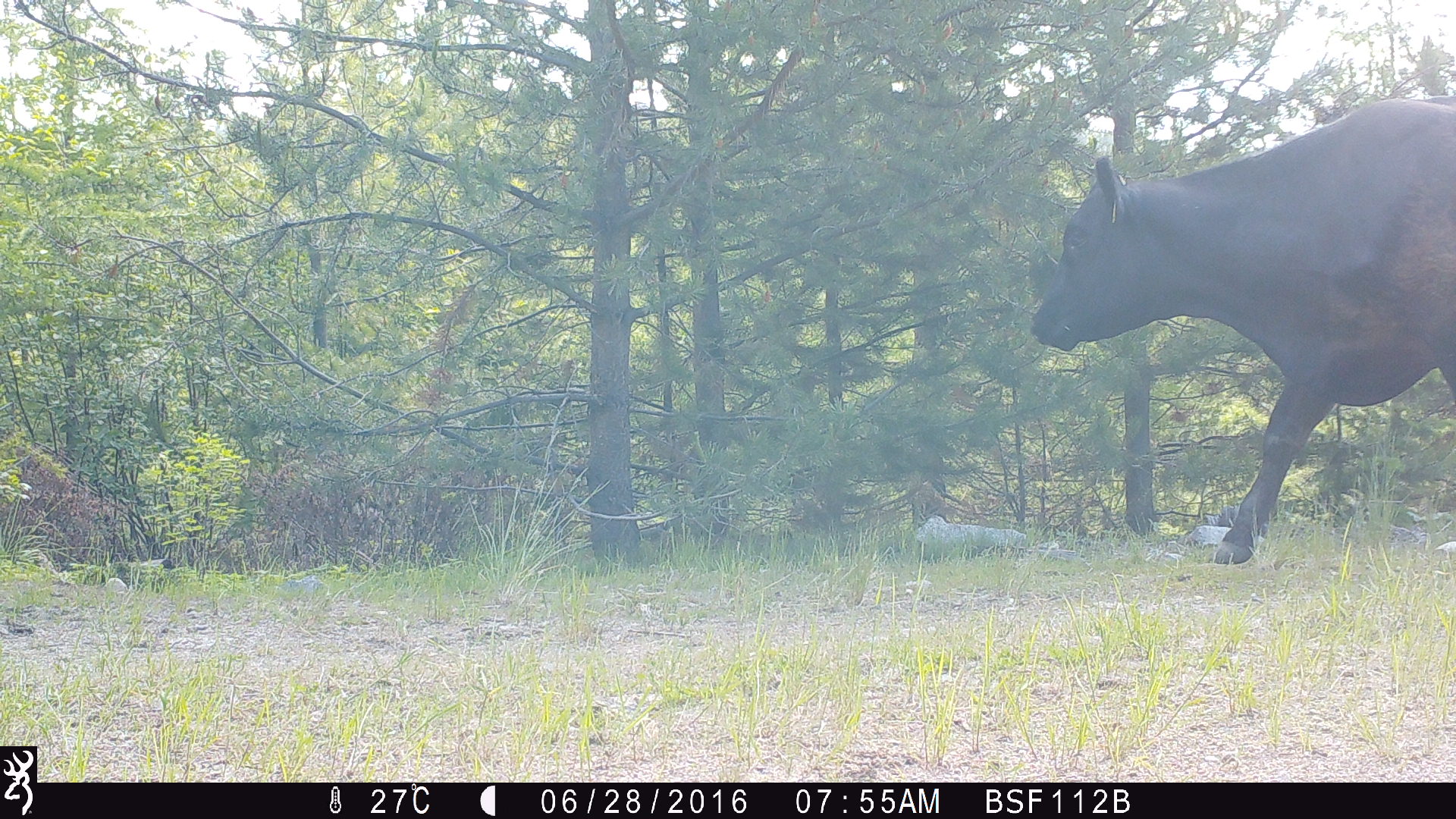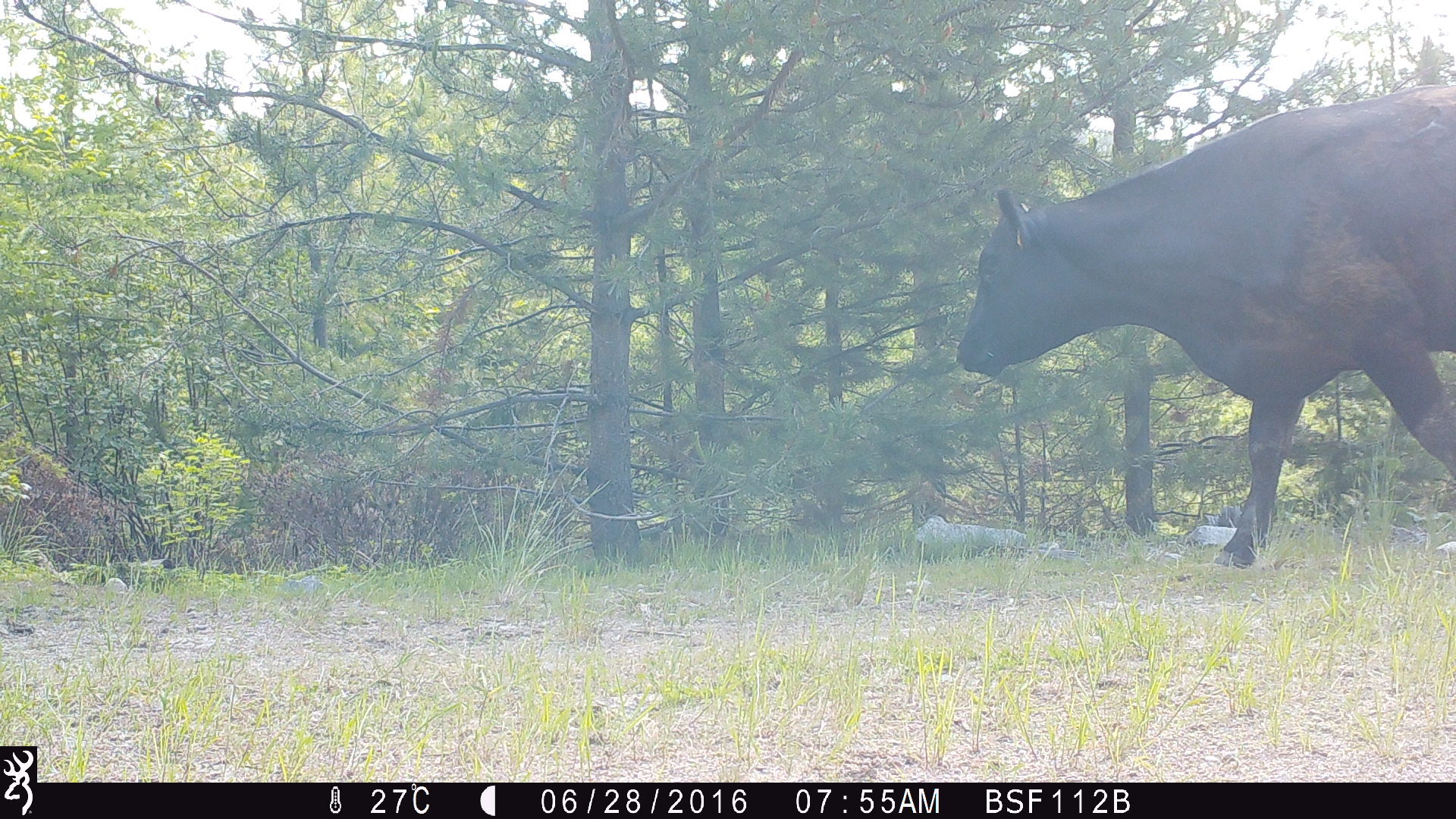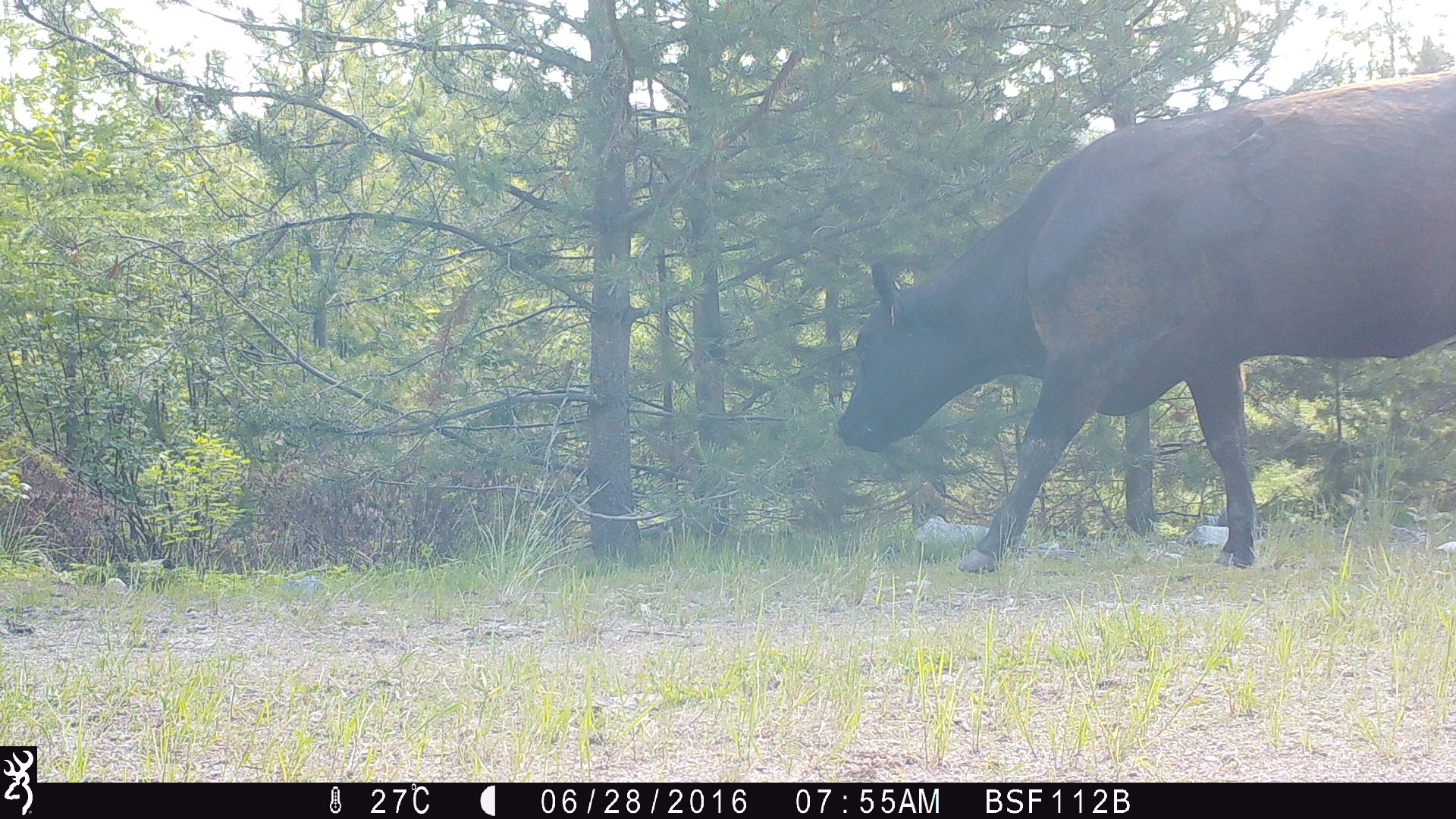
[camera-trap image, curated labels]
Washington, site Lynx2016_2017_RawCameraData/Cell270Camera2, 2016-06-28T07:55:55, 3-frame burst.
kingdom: Animalia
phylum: Chordata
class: Mammalia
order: Artiodactyla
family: Bovidae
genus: Bos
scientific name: Bos taurus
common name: domestic cattle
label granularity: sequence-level